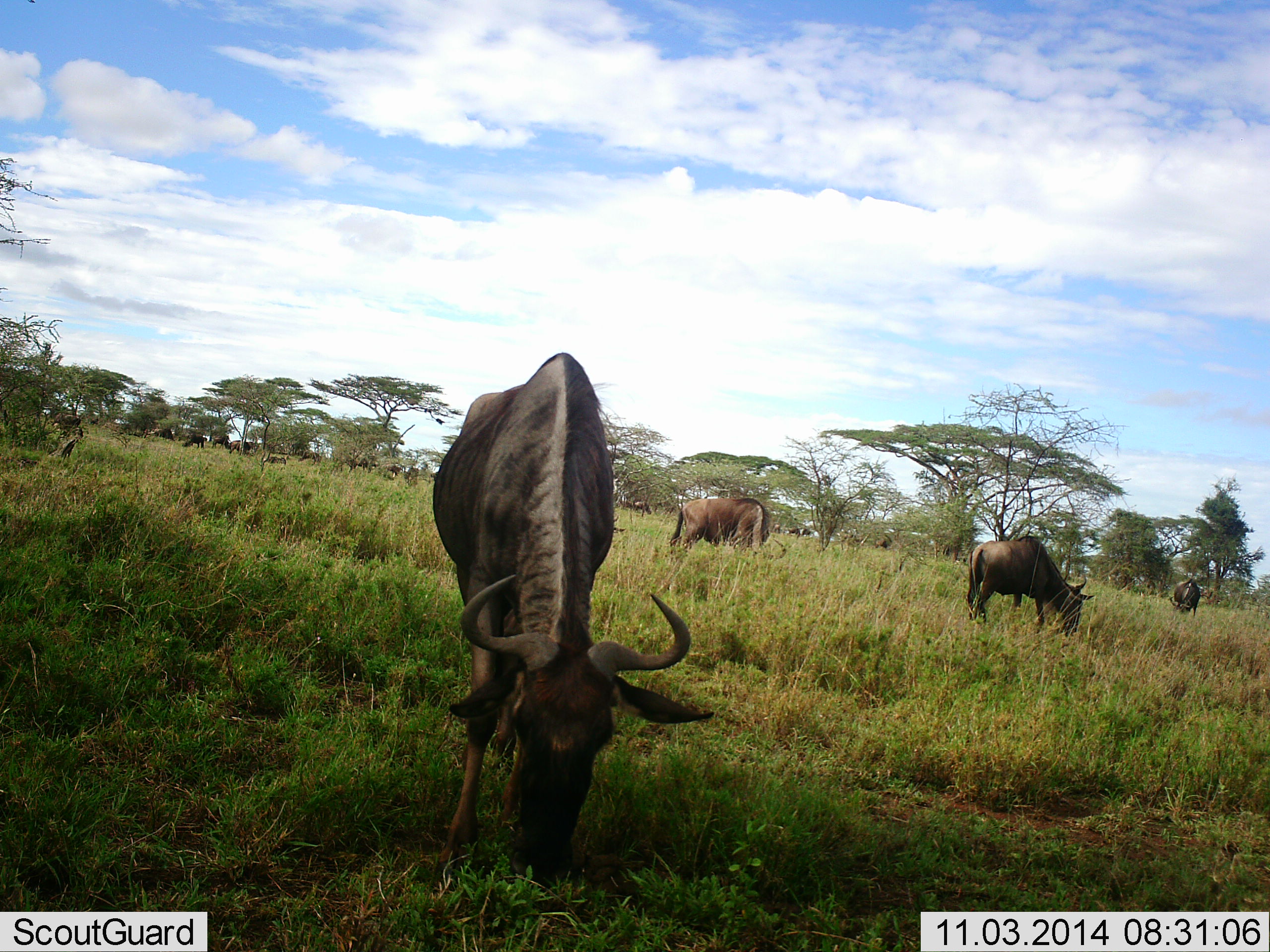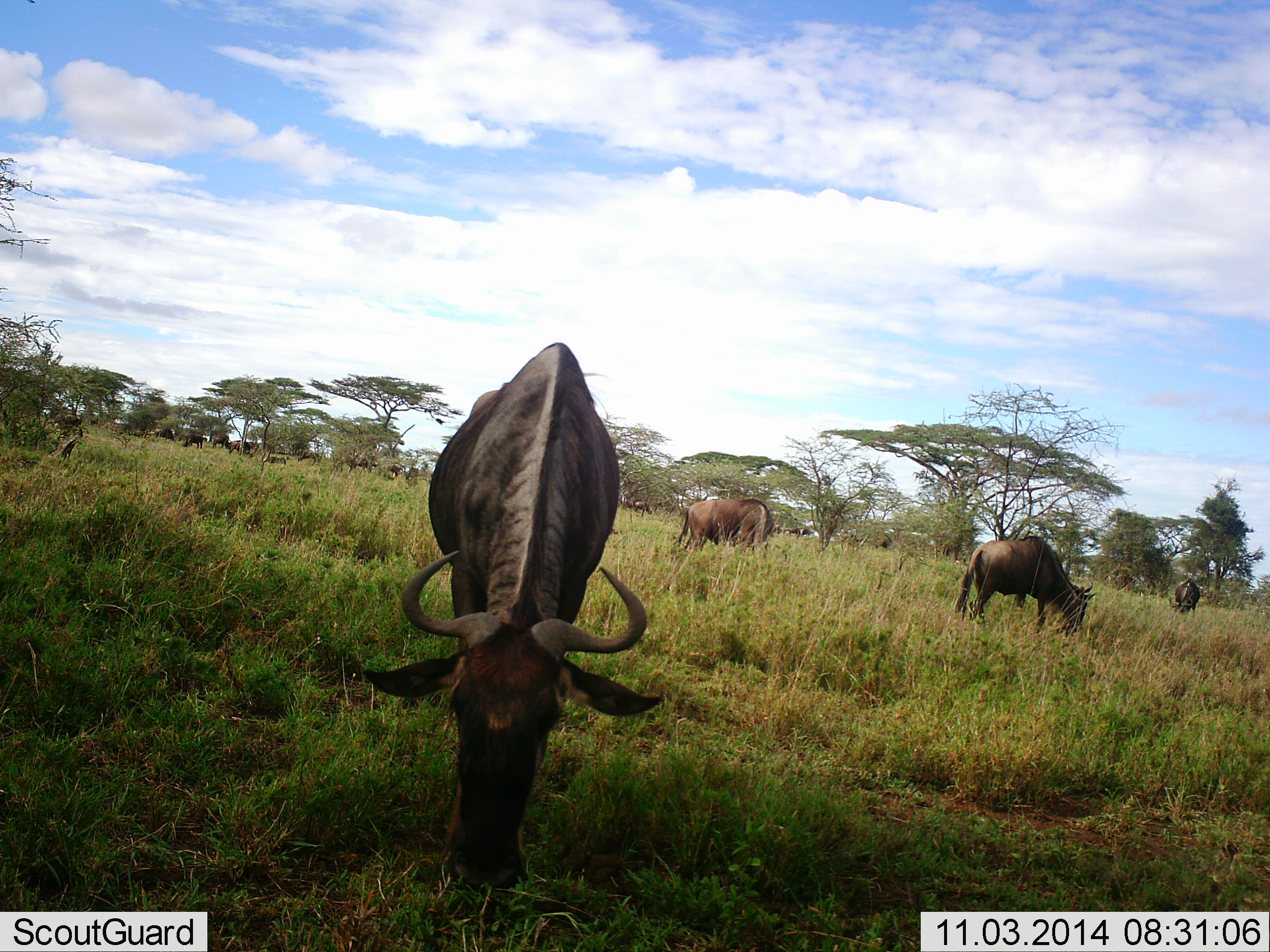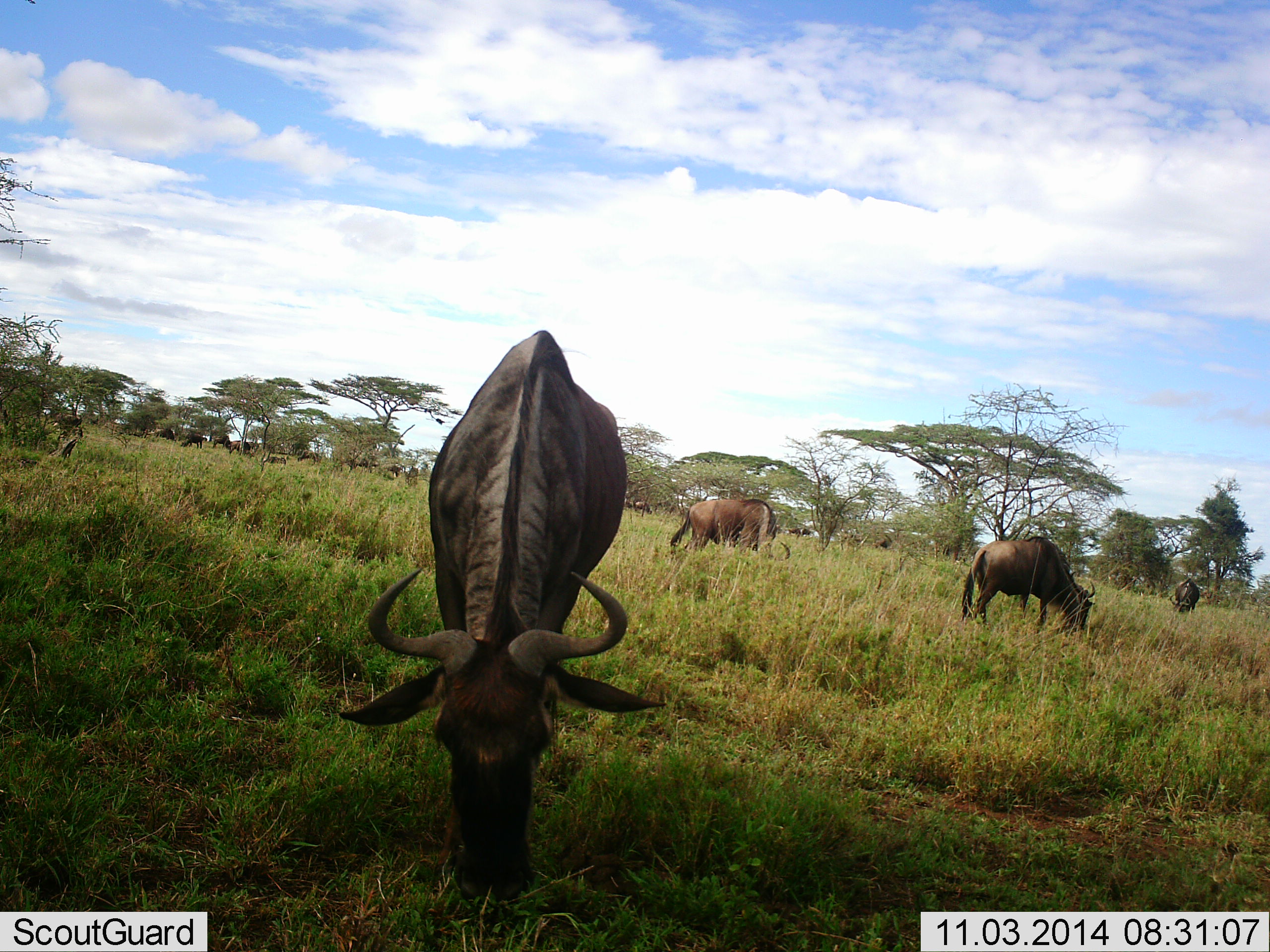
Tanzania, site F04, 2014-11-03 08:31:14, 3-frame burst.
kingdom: Animalia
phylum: Chordata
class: Mammalia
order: Artiodactyla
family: Bovidae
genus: Connochaetes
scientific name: Connochaetes taurinus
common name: blue wildebeest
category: wildebeest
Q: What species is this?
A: Wildebeest (blue wildebeest) (Connochaetes taurinus).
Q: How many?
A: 11-50.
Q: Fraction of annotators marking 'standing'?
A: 30%.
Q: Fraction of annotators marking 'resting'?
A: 0%.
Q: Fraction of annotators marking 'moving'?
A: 10%.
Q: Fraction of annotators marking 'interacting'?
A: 0%.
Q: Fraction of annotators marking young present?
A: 0%.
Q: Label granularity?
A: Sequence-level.